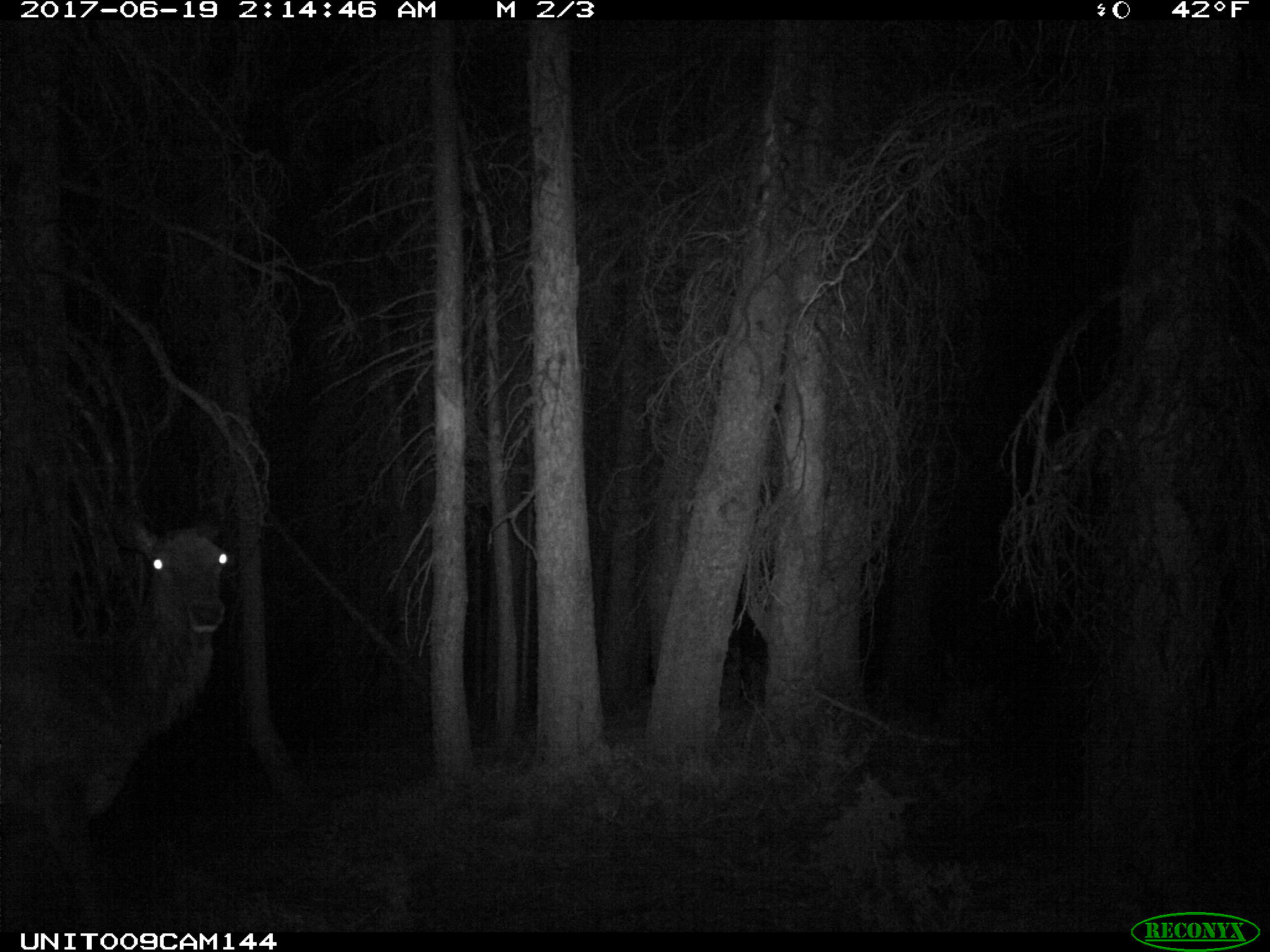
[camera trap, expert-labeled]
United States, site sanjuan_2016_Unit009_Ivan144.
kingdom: Animalia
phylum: Chordata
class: Mammalia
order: Artiodactyla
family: Cervidae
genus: Cervus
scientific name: Cervus elaphus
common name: red deer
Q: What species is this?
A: Cervus elaphus (red deer).